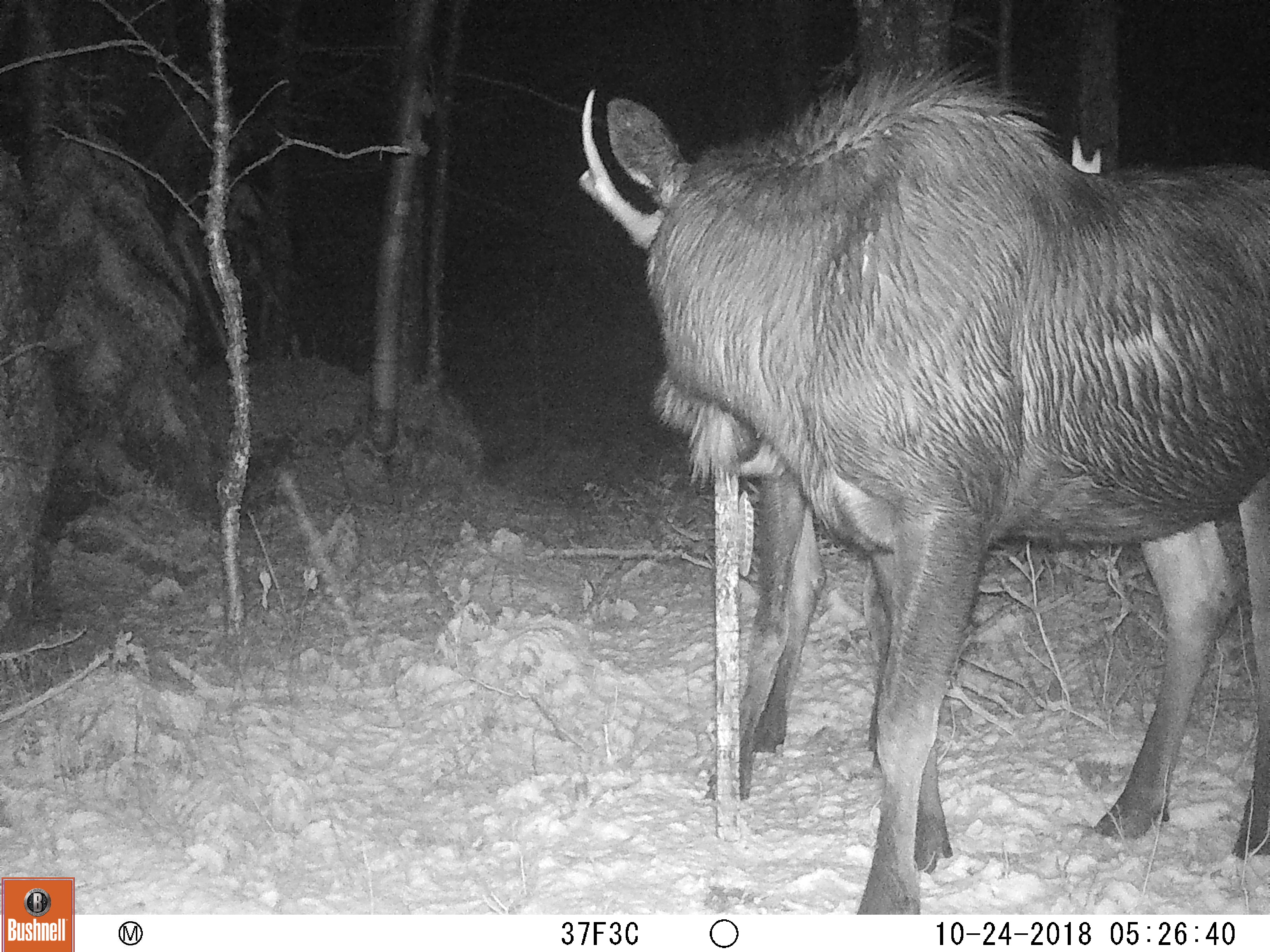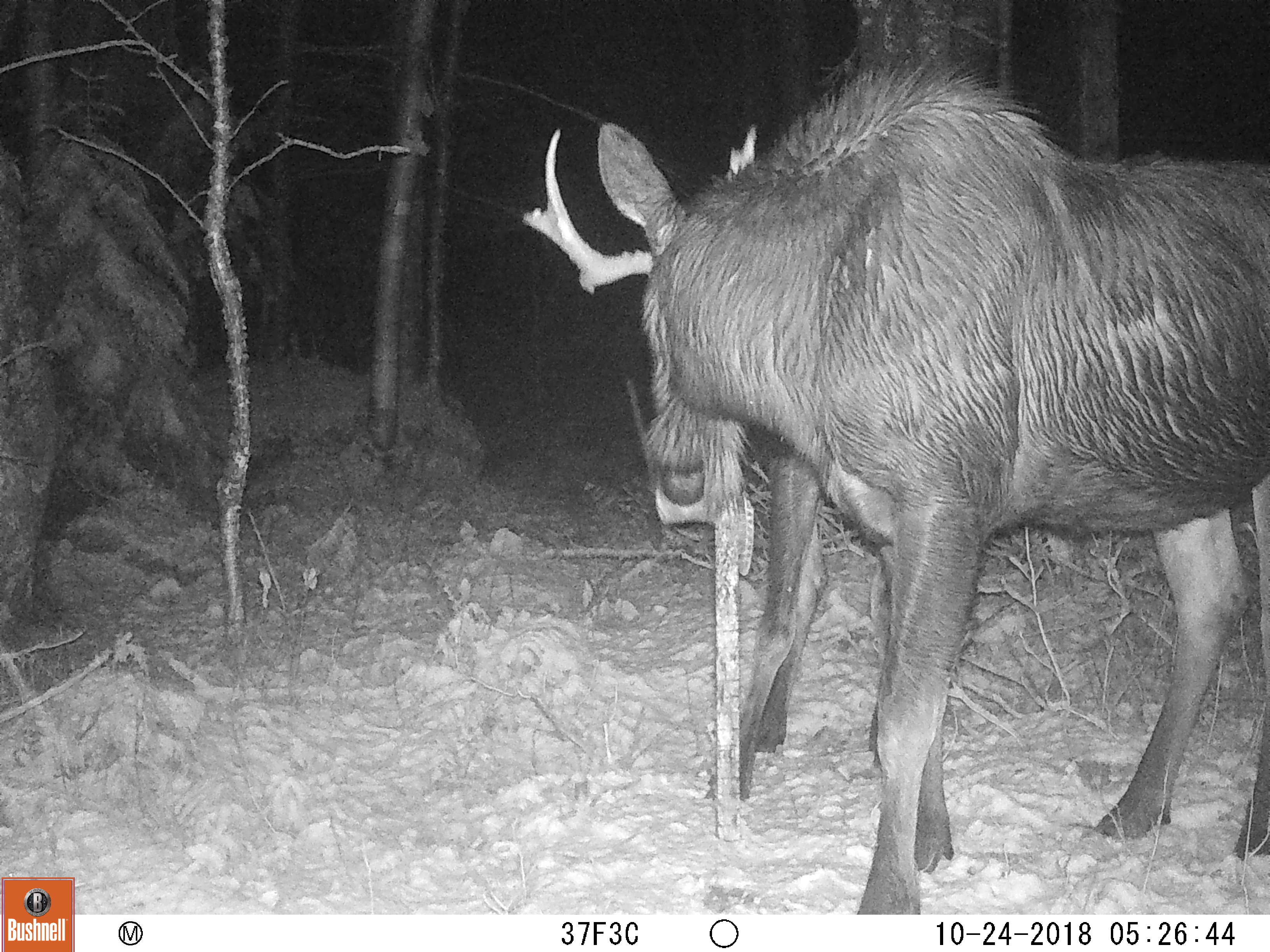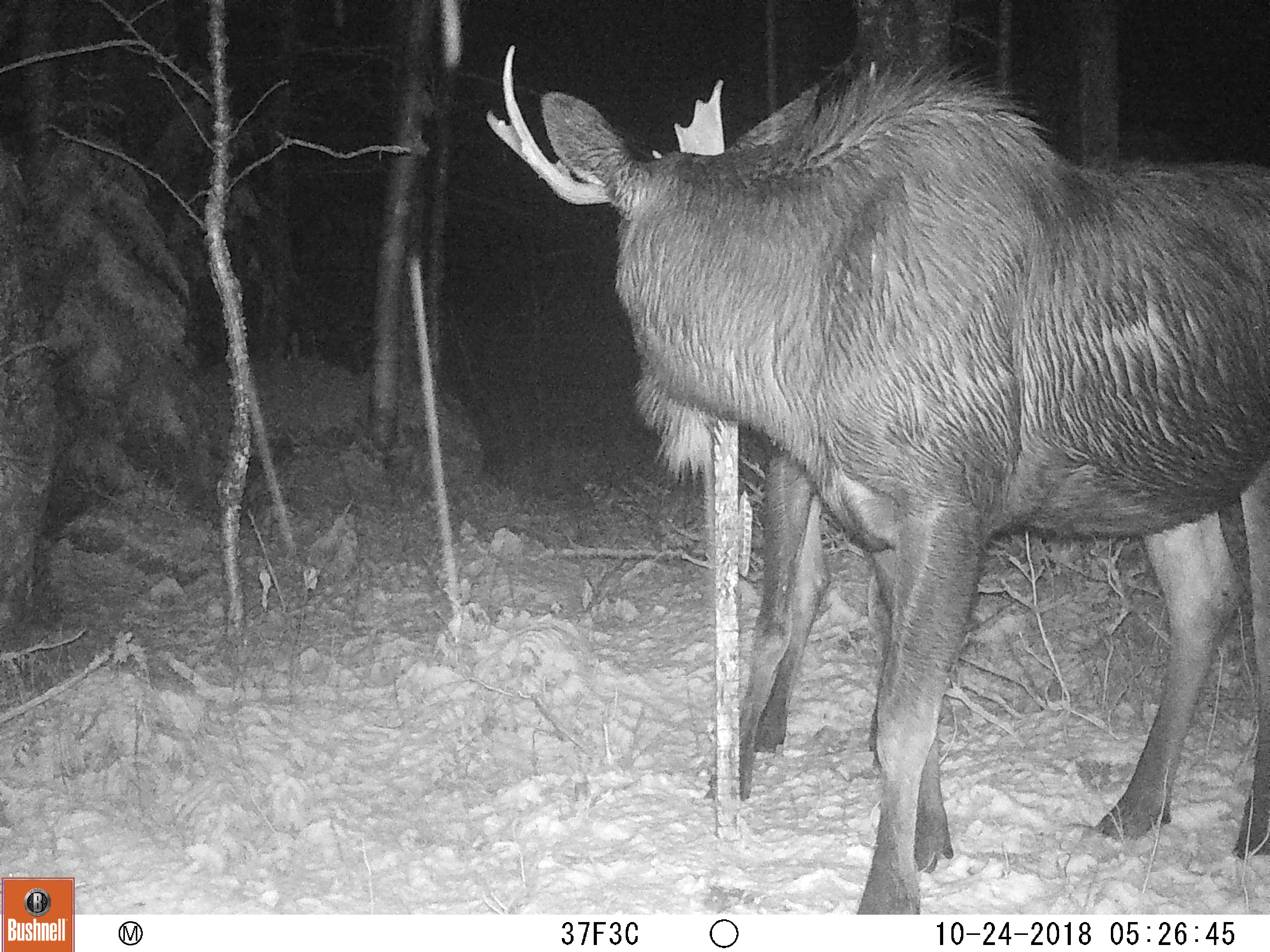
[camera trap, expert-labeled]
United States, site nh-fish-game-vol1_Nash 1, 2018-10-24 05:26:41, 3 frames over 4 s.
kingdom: Animalia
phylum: Chordata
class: Mammalia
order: Artiodactyla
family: Cervidae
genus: Alces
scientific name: Alces alces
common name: moose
Moose (Alces alces).